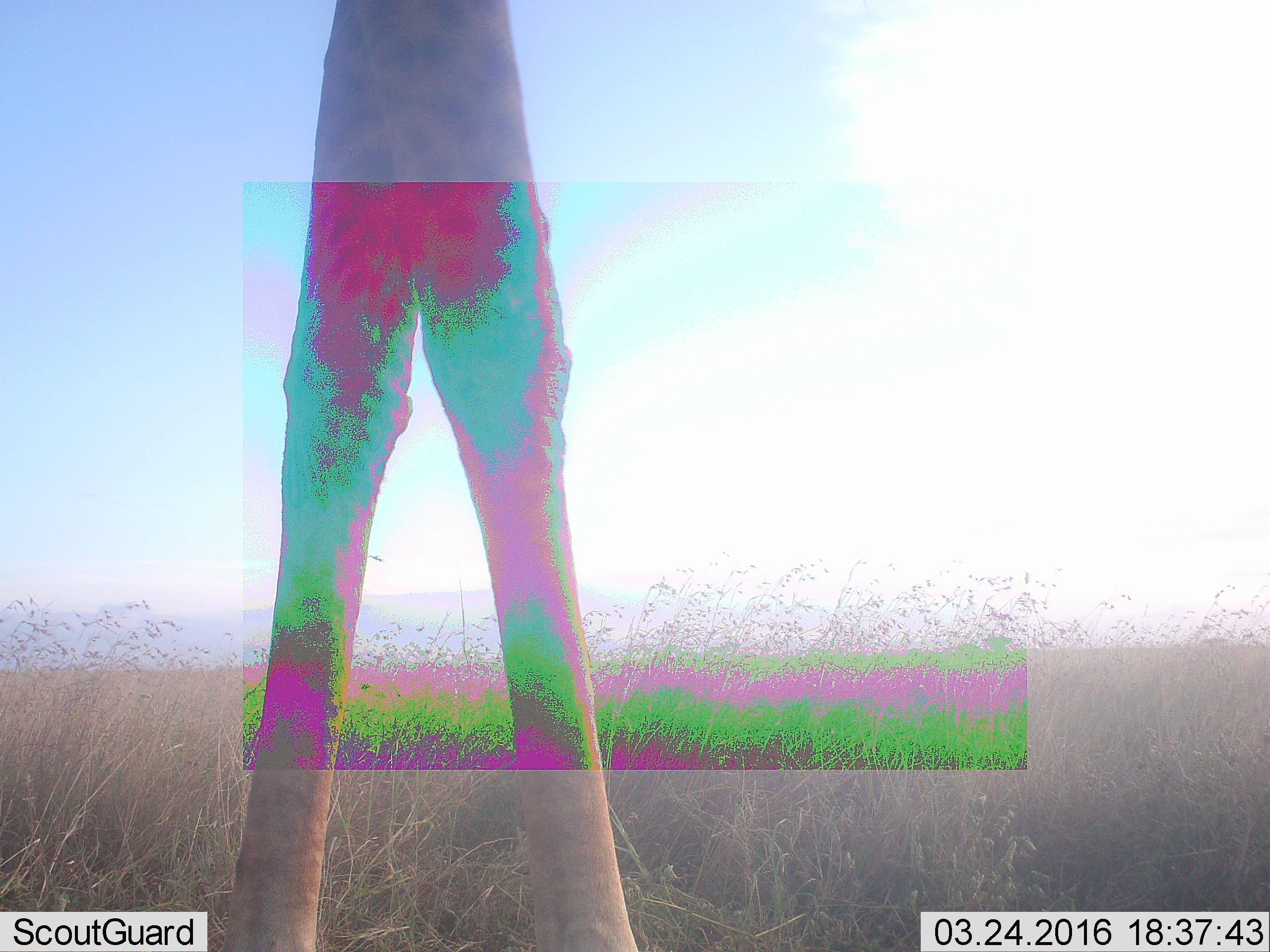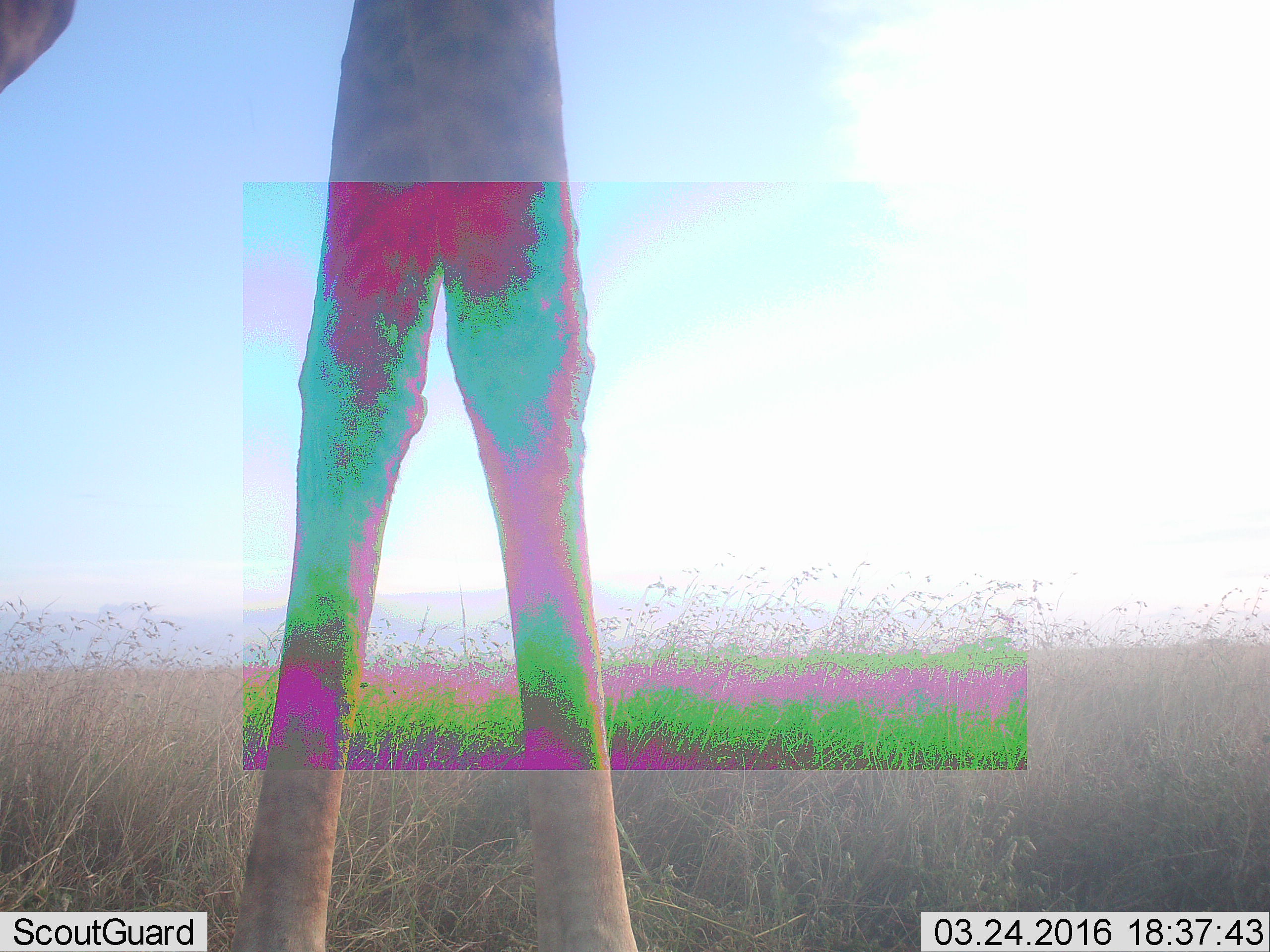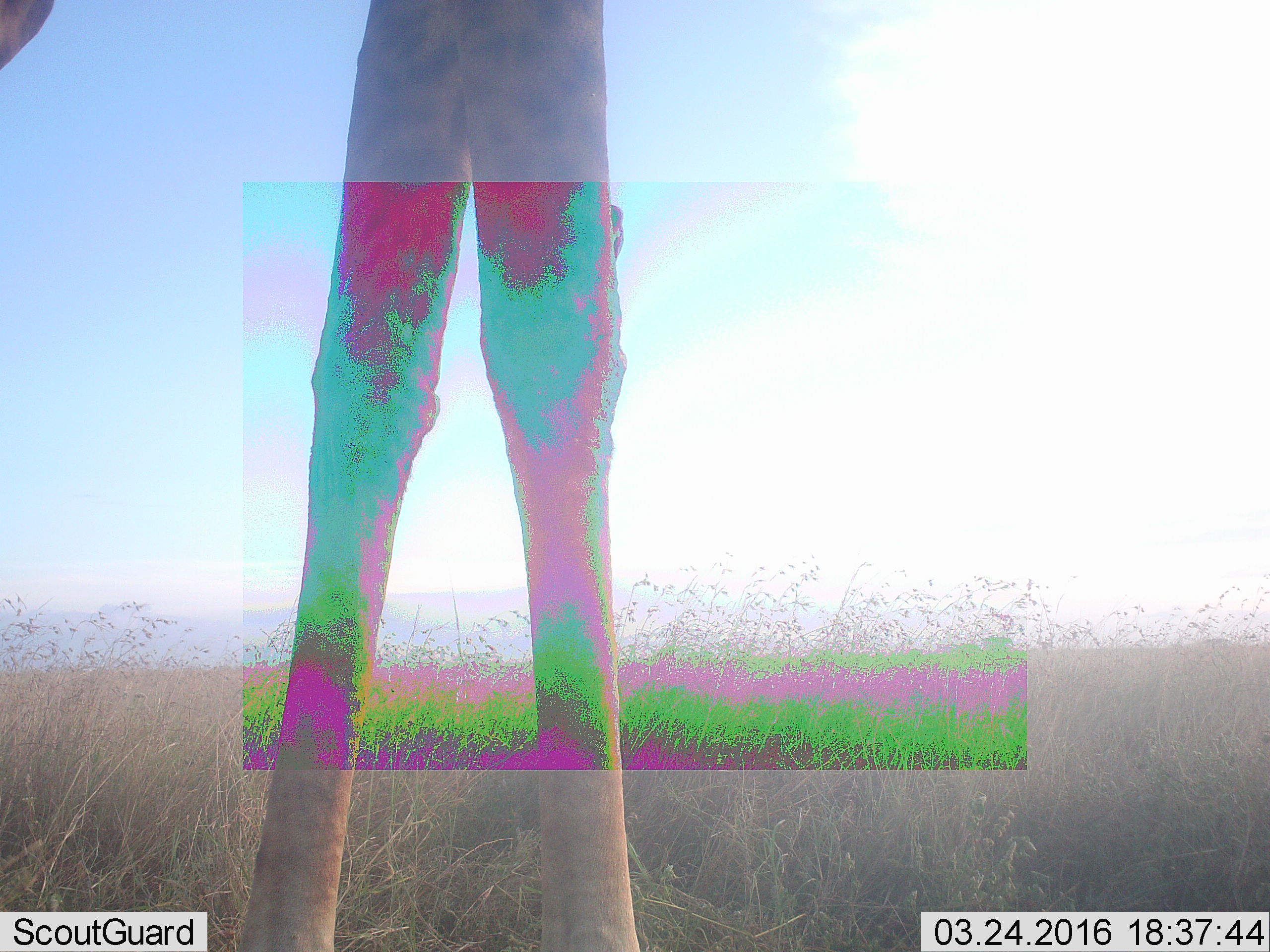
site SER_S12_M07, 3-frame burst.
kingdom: Animalia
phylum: Chordata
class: Mammalia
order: Artiodactyla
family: Giraffidae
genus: Giraffa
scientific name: Giraffa camelopardalis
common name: giraffe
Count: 1.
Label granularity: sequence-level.